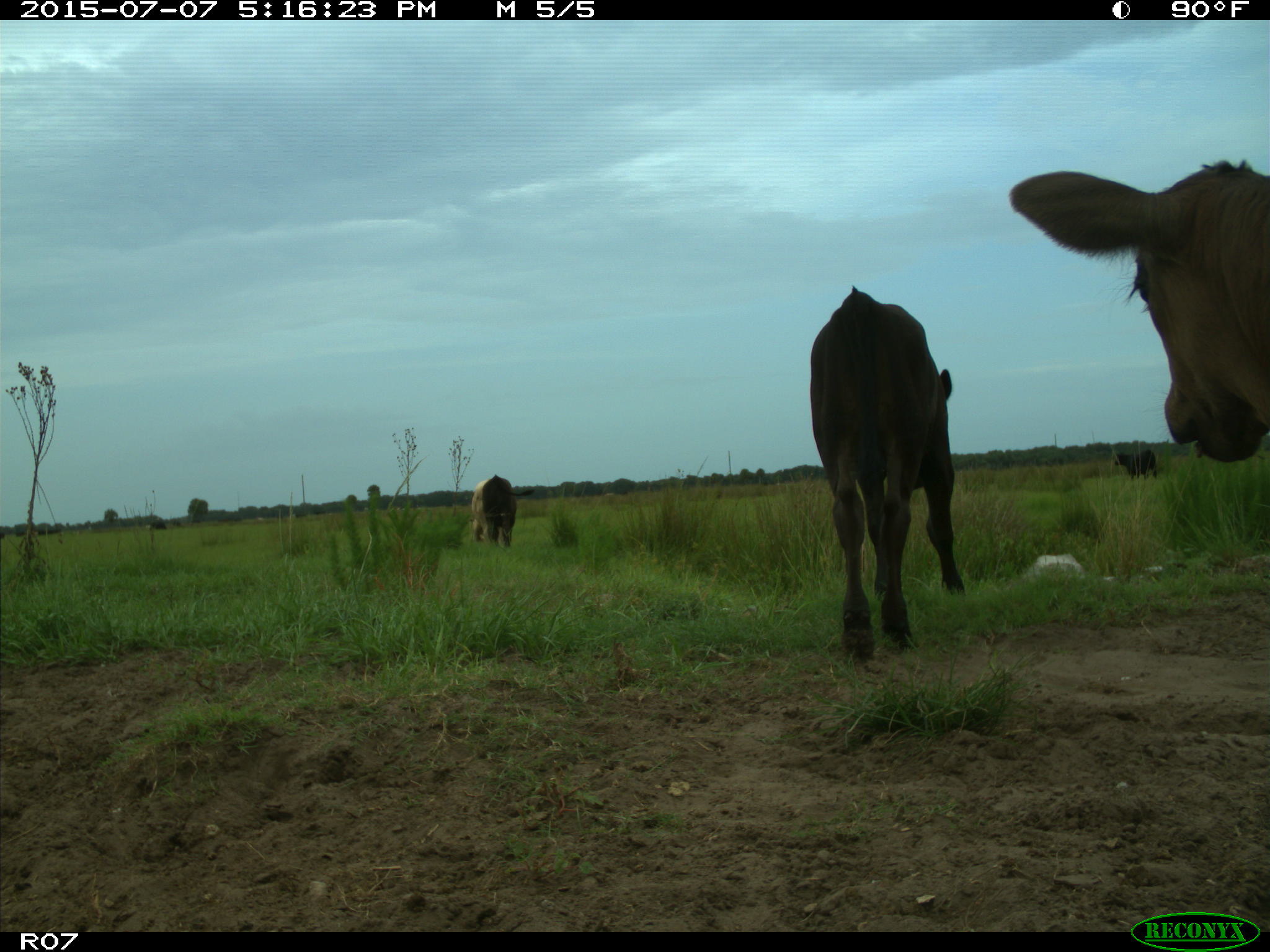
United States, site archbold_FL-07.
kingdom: Animalia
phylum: Chordata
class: Mammalia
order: Artiodactyla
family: Bovidae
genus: Bos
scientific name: Bos taurus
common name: domestic cow